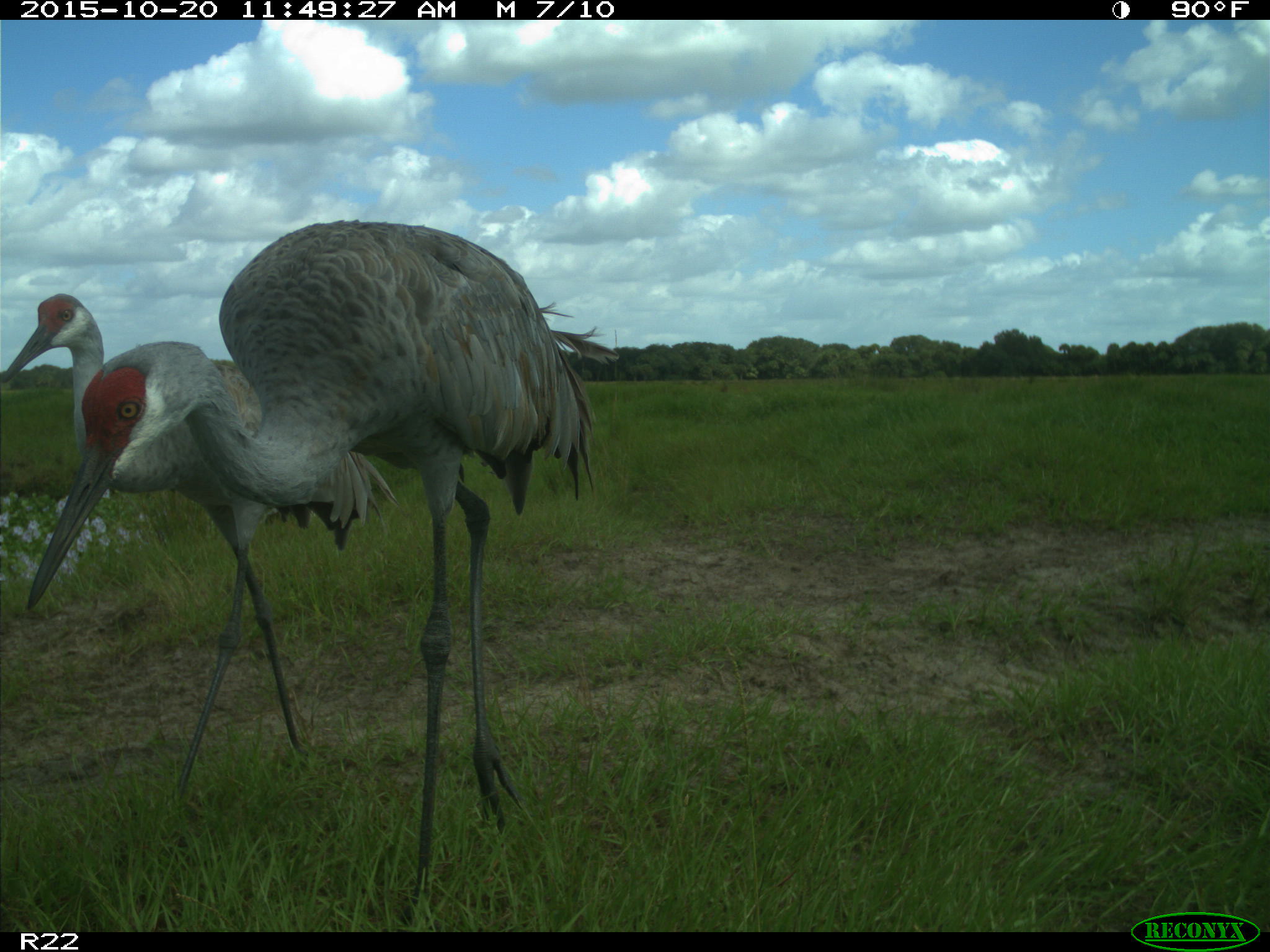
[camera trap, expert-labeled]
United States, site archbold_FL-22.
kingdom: Animalia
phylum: Chordata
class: Aves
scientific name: Aves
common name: birds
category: unidentified bird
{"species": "unidentified bird (birds) (Aves)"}